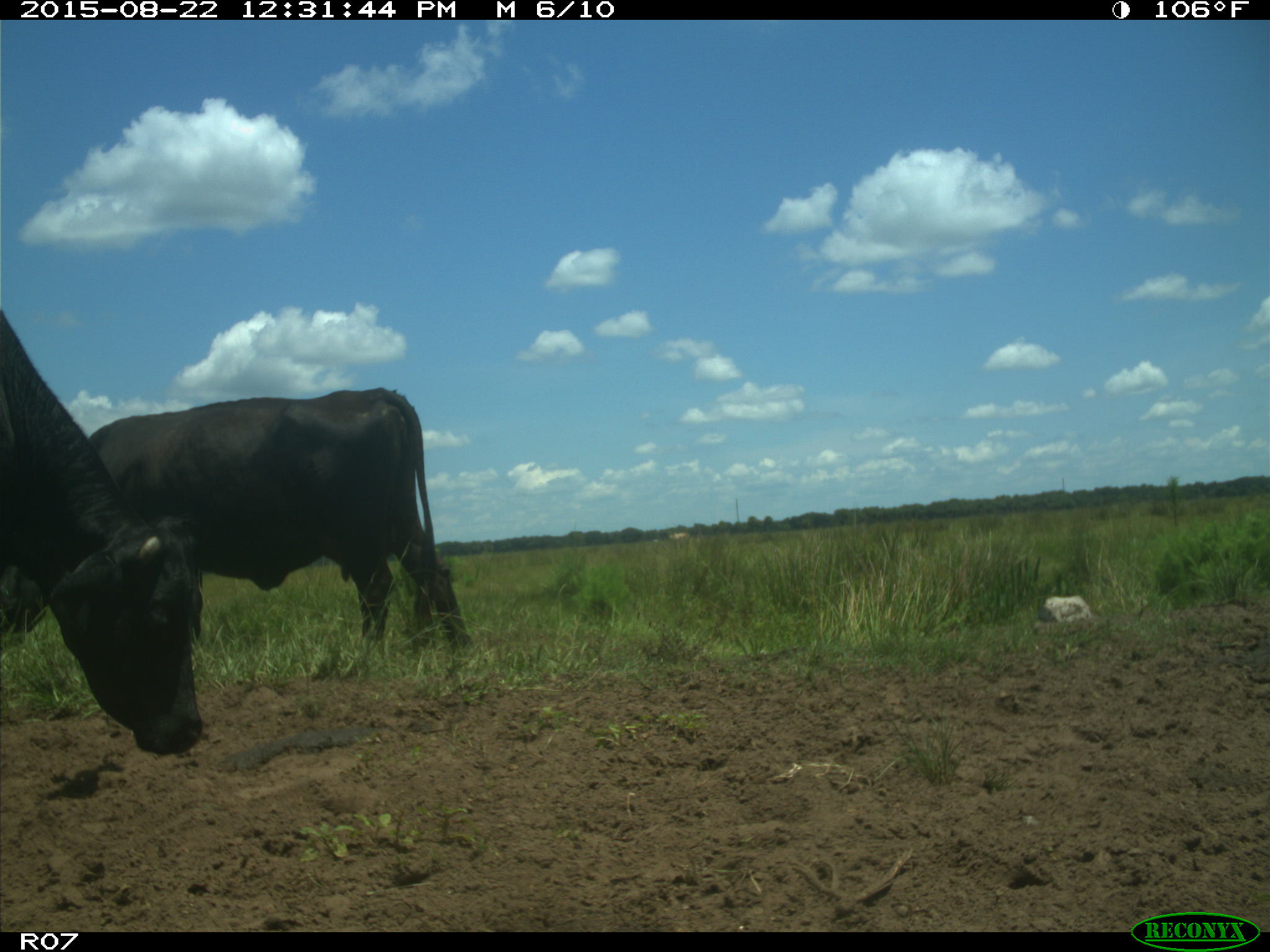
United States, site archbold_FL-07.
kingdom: Animalia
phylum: Chordata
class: Mammalia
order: Artiodactyla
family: Bovidae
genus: Bos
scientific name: Bos taurus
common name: domestic cow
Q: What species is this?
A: Bos taurus (domestic cow).